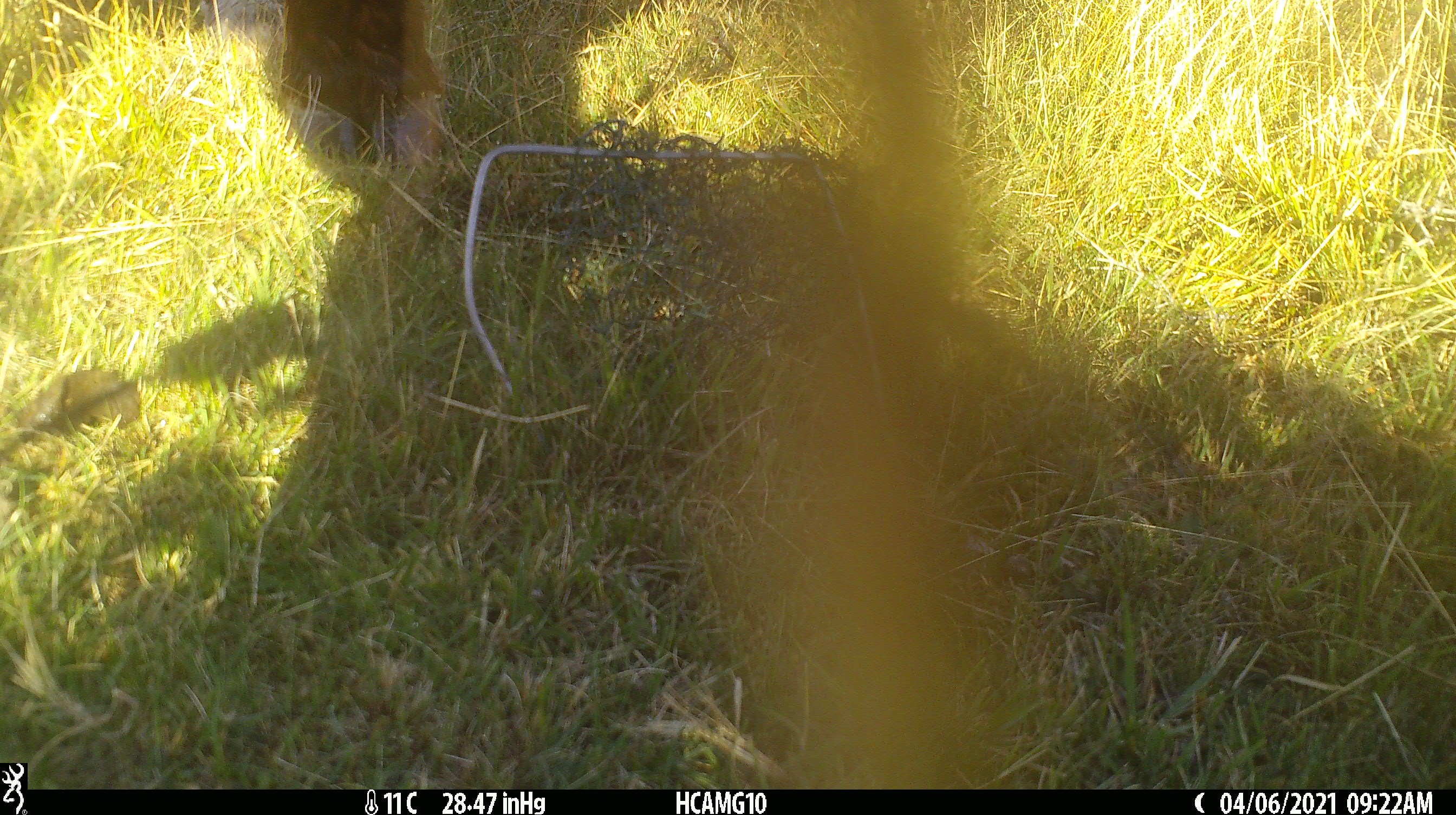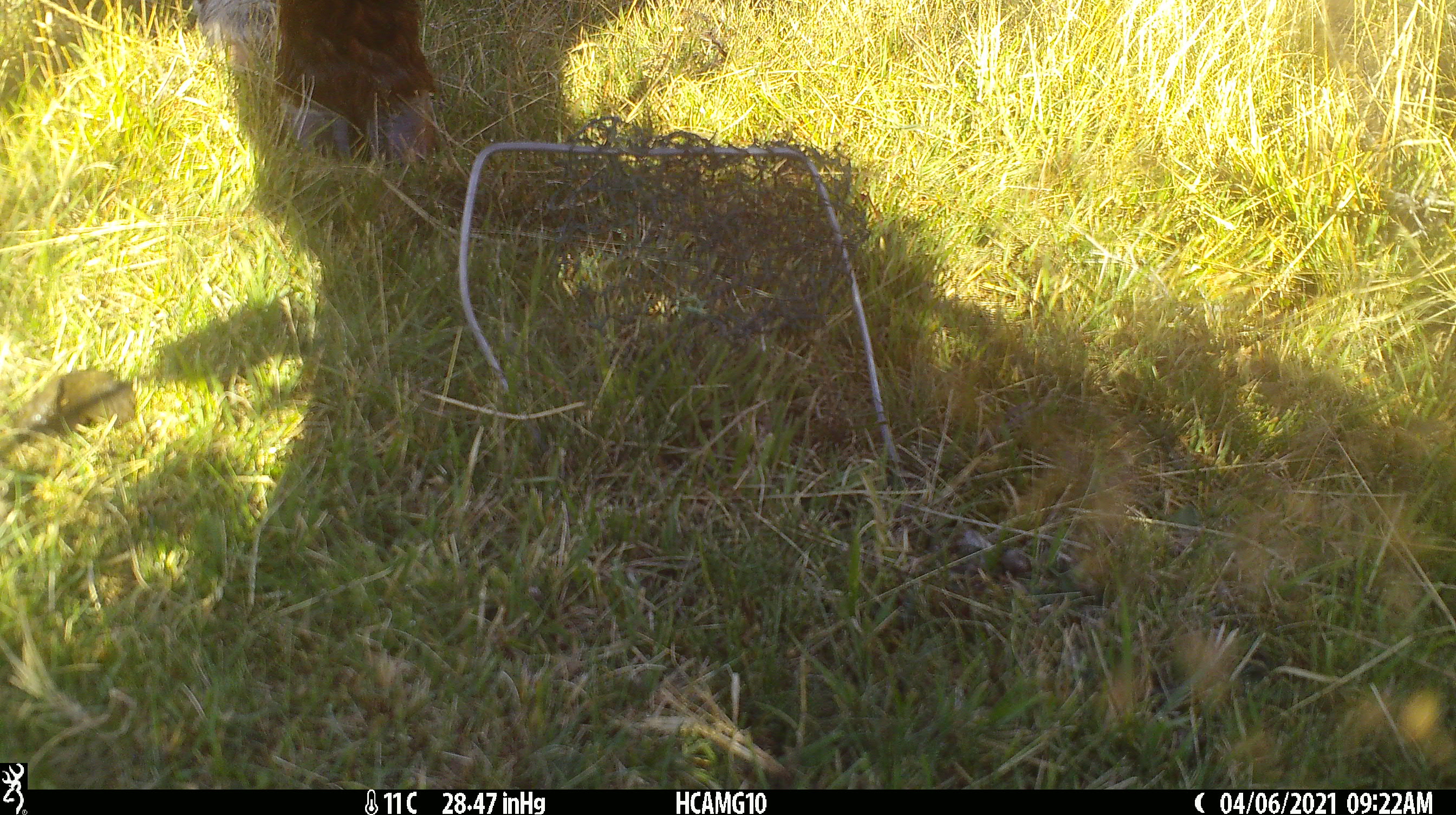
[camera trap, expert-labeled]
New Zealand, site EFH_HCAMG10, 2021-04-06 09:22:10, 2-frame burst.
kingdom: Animalia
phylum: Chordata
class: Mammalia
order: Artiodactyla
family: Bovidae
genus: Bos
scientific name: Bos taurus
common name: domestic cow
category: cow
Cow (domestic cow) (Bos taurus).